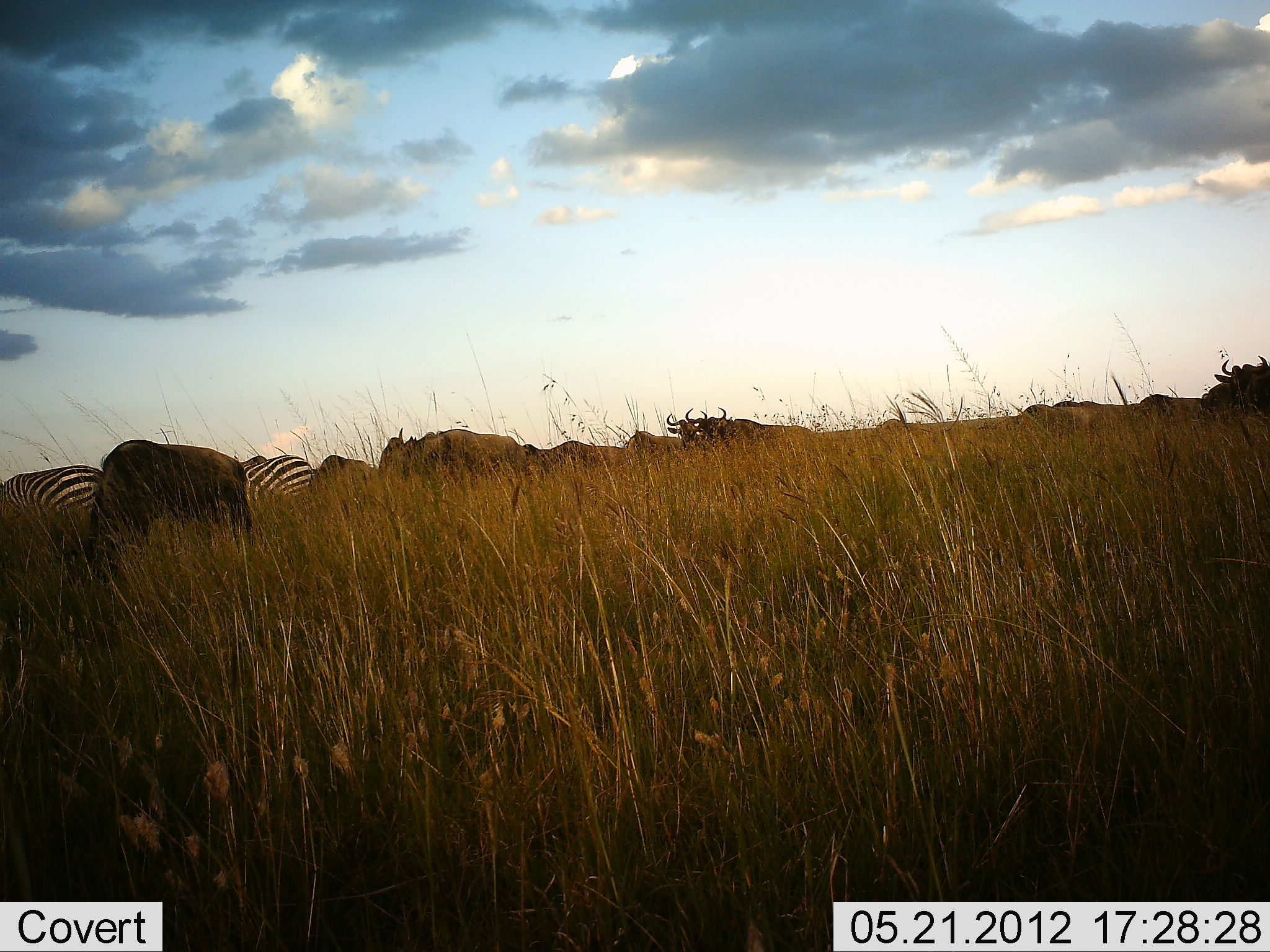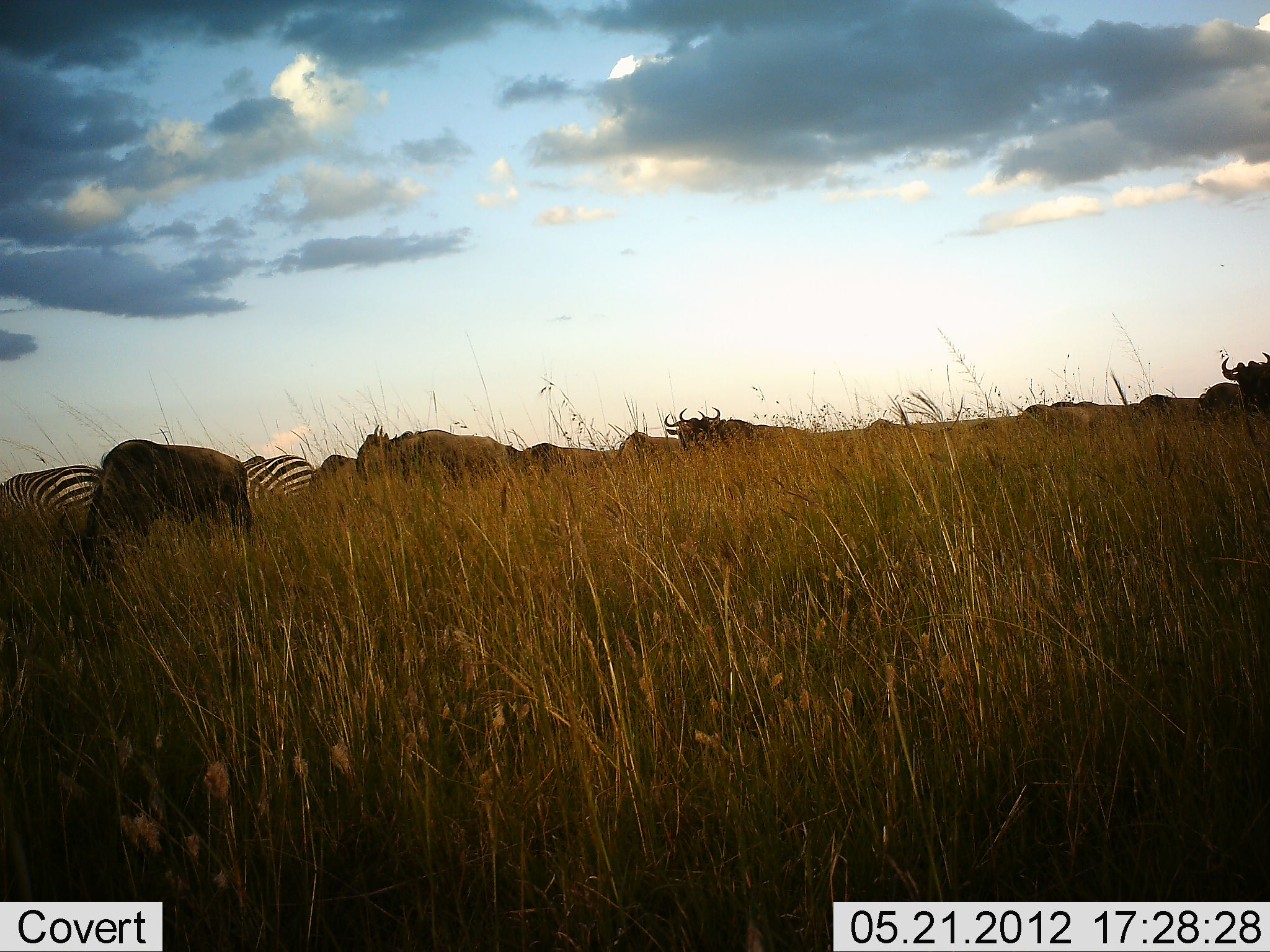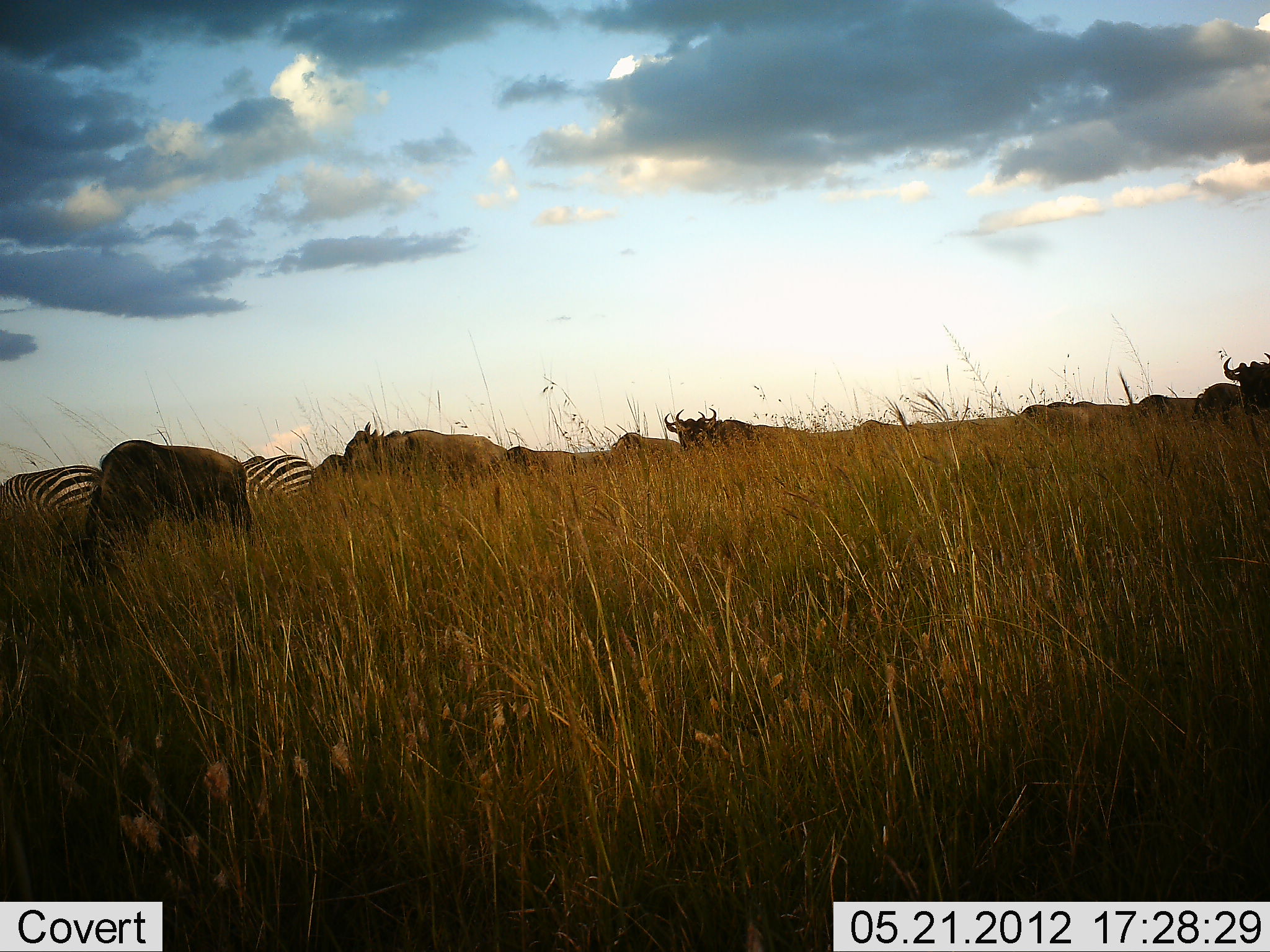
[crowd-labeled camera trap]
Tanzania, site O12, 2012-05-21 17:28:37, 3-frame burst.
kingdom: Animalia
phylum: Chordata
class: Mammalia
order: Artiodactyla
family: Bovidae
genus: Connochaetes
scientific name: Connochaetes taurinus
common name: blue wildebeest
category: wildebeest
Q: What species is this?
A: Wildebeest (blue wildebeest) (Connochaetes taurinus).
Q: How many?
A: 11-50.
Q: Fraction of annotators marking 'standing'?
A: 70%.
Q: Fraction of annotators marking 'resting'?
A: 0%.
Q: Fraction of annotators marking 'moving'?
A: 50%.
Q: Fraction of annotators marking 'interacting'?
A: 0%.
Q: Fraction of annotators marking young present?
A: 0%.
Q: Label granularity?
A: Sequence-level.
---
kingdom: Animalia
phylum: Chordata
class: Mammalia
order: Perissodactyla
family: Equidae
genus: Equus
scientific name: Equus quagga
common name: plains zebra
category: zebra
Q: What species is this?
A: Zebra (plains zebra) (Equus quagga).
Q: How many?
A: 2.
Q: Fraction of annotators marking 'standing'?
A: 42%.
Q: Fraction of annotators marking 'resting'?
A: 0%.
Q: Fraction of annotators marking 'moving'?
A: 0%.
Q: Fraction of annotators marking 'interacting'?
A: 0%.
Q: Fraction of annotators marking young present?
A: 0%.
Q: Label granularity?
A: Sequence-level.